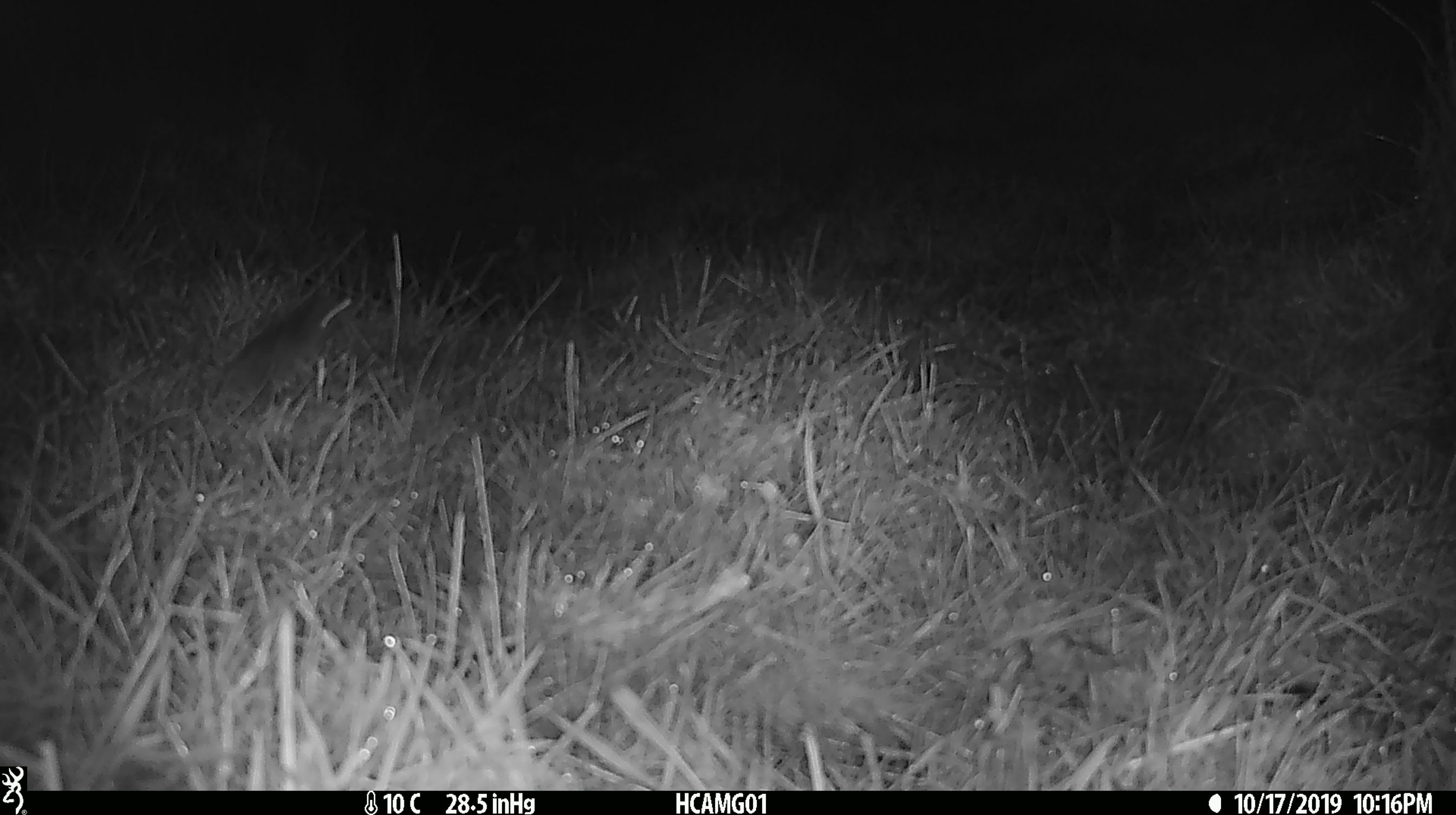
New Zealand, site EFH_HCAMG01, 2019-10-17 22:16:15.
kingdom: Animalia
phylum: Chordata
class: Mammalia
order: Rodentia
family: Muridae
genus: Mus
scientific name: Mus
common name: mouse